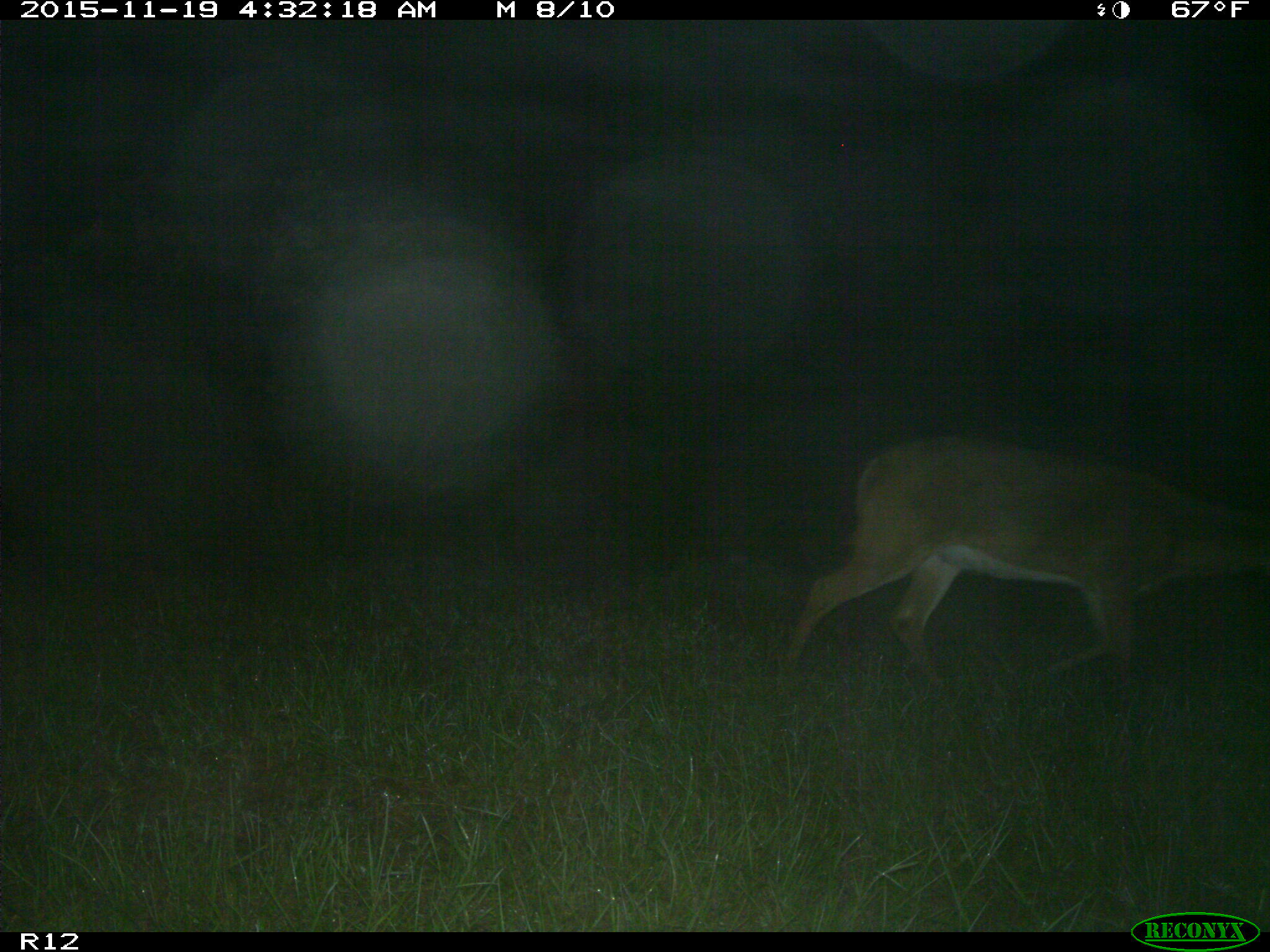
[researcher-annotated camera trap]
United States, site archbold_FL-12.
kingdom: Animalia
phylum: Chordata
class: Mammalia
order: Artiodactyla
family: Cervidae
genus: Odocoileus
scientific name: Odocoileus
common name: deer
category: unidentified deer